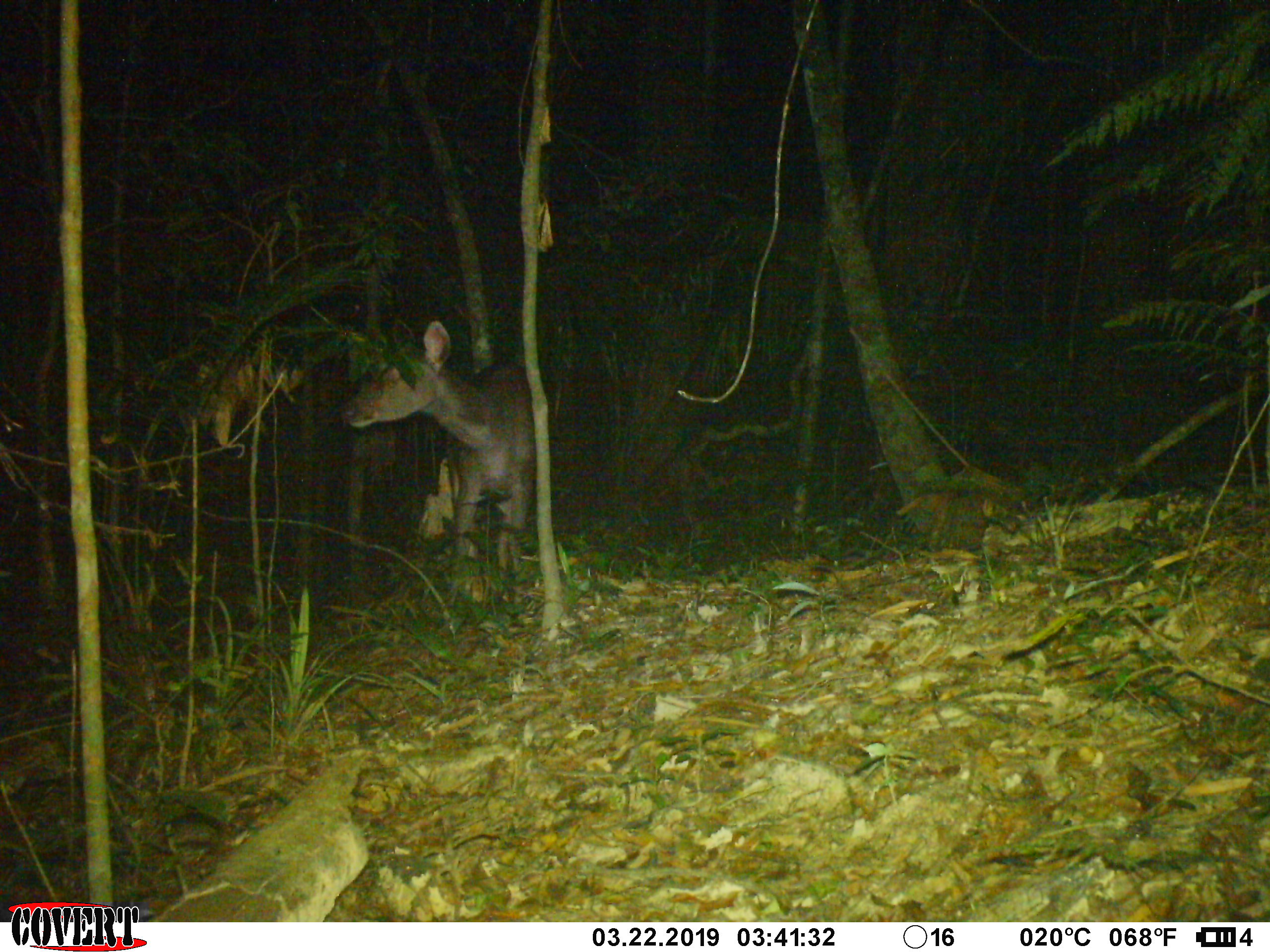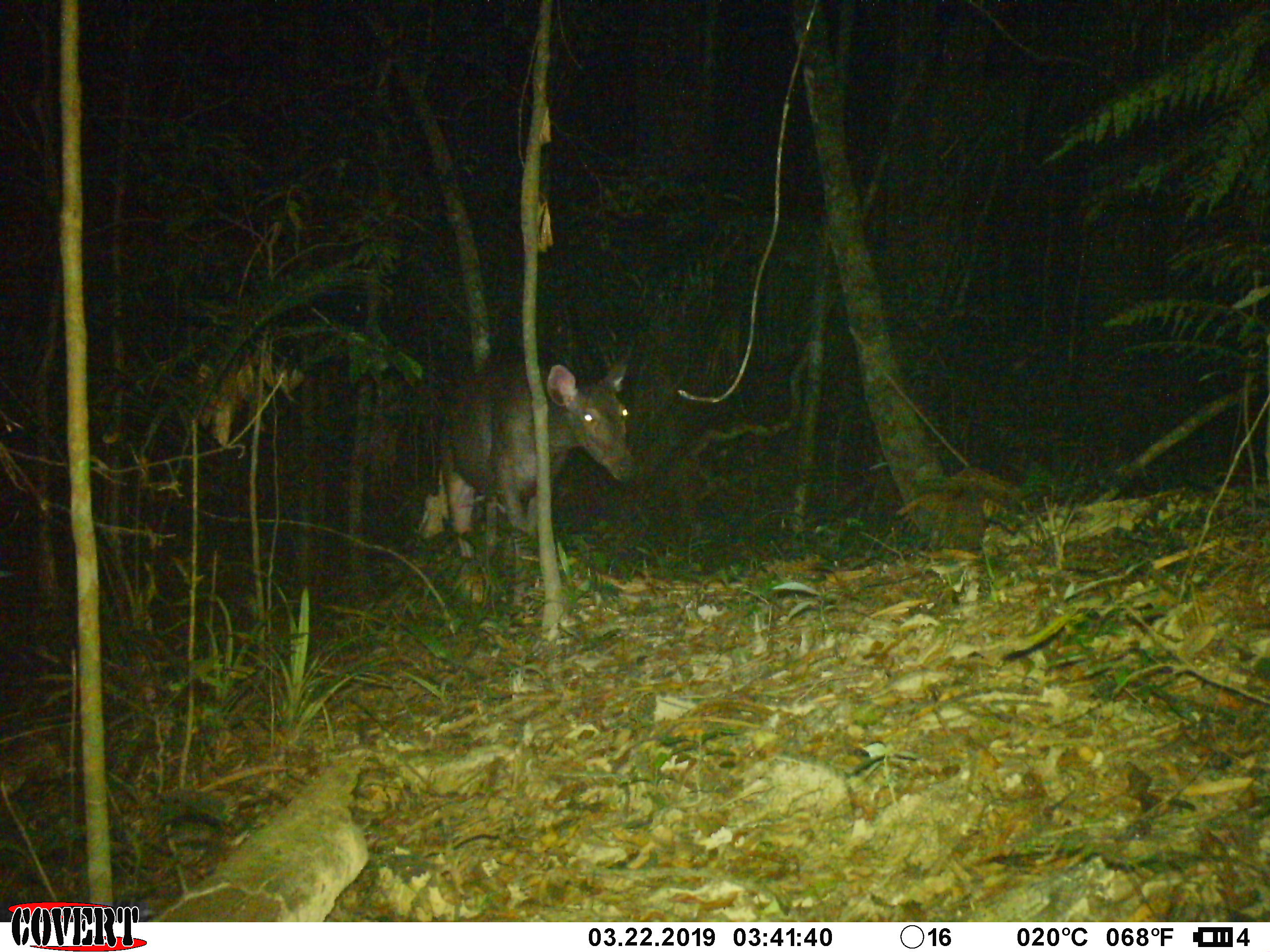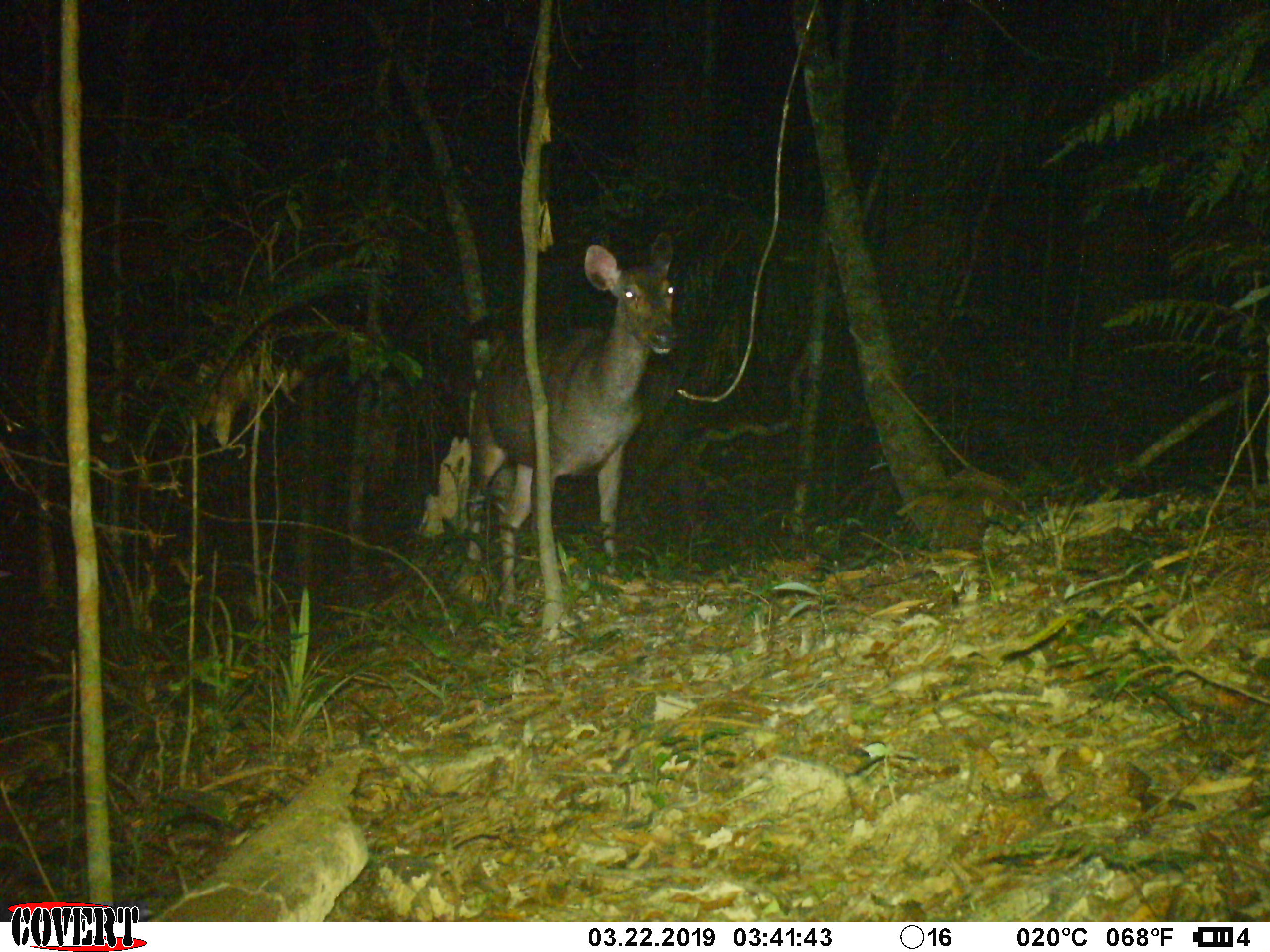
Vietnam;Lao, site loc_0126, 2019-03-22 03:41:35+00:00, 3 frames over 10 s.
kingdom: Animalia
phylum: Chordata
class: Mammalia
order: Artiodactyla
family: Cervidae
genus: Rusa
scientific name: Rusa unicolor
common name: sambar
Sambar (Rusa unicolor). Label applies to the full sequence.